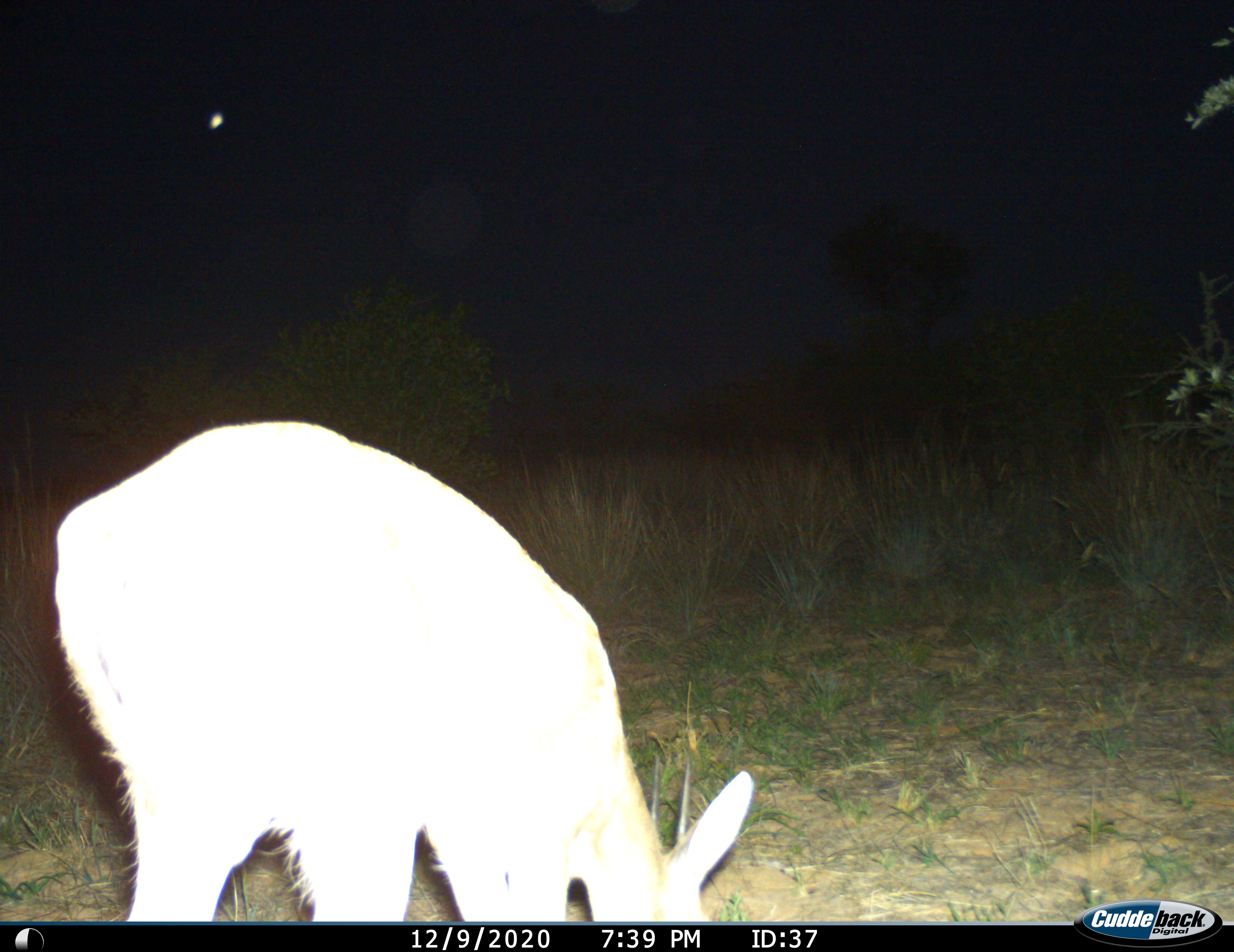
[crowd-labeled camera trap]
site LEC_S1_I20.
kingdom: Animalia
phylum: Chordata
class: Mammalia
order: Artiodactyla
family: Bovidae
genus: Sylvicapra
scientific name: Sylvicapra grimmia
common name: common duiker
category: duikercommongrey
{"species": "duikercommongrey (common duiker) (Sylvicapra grimmia)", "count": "1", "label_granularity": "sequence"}